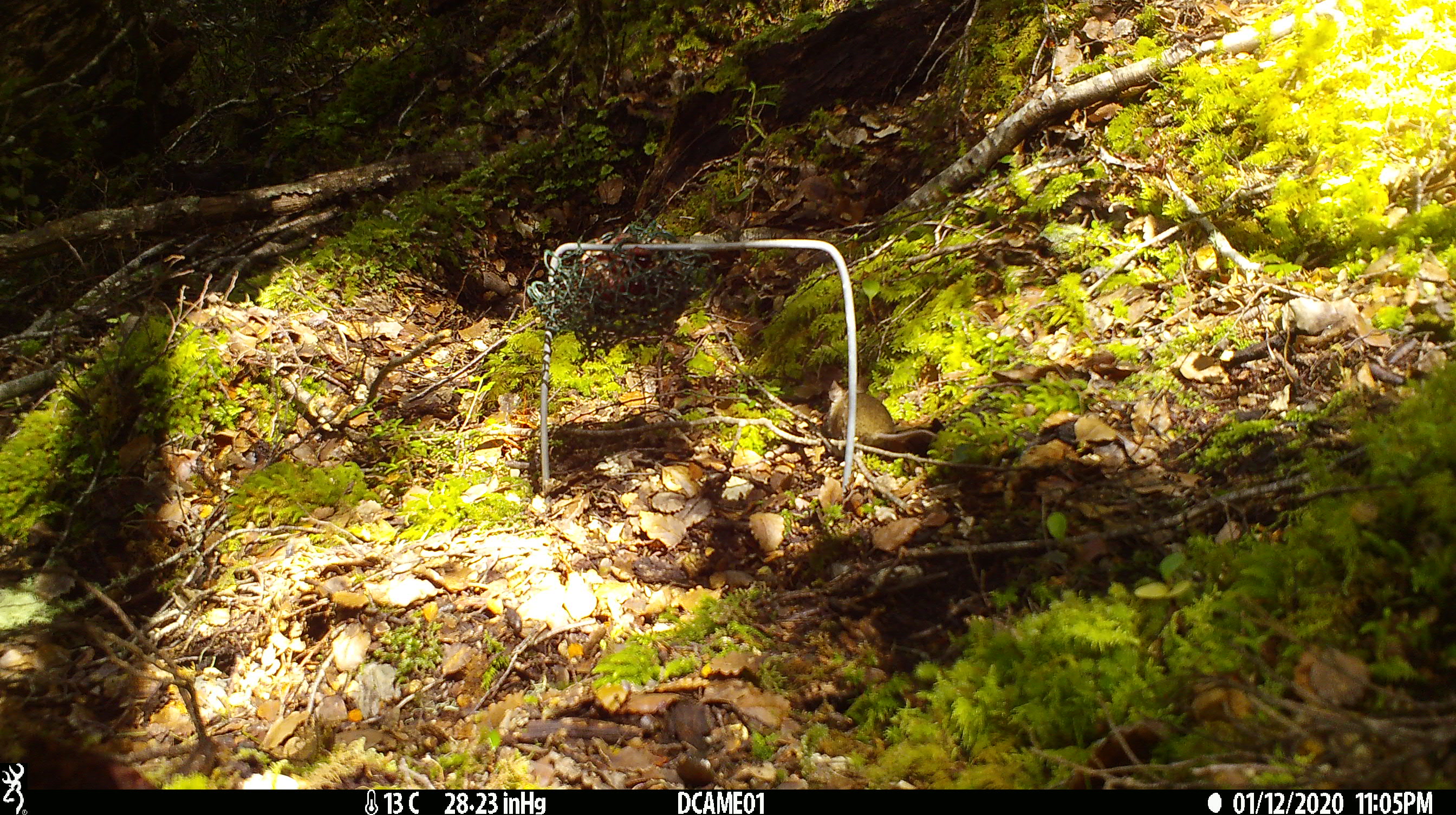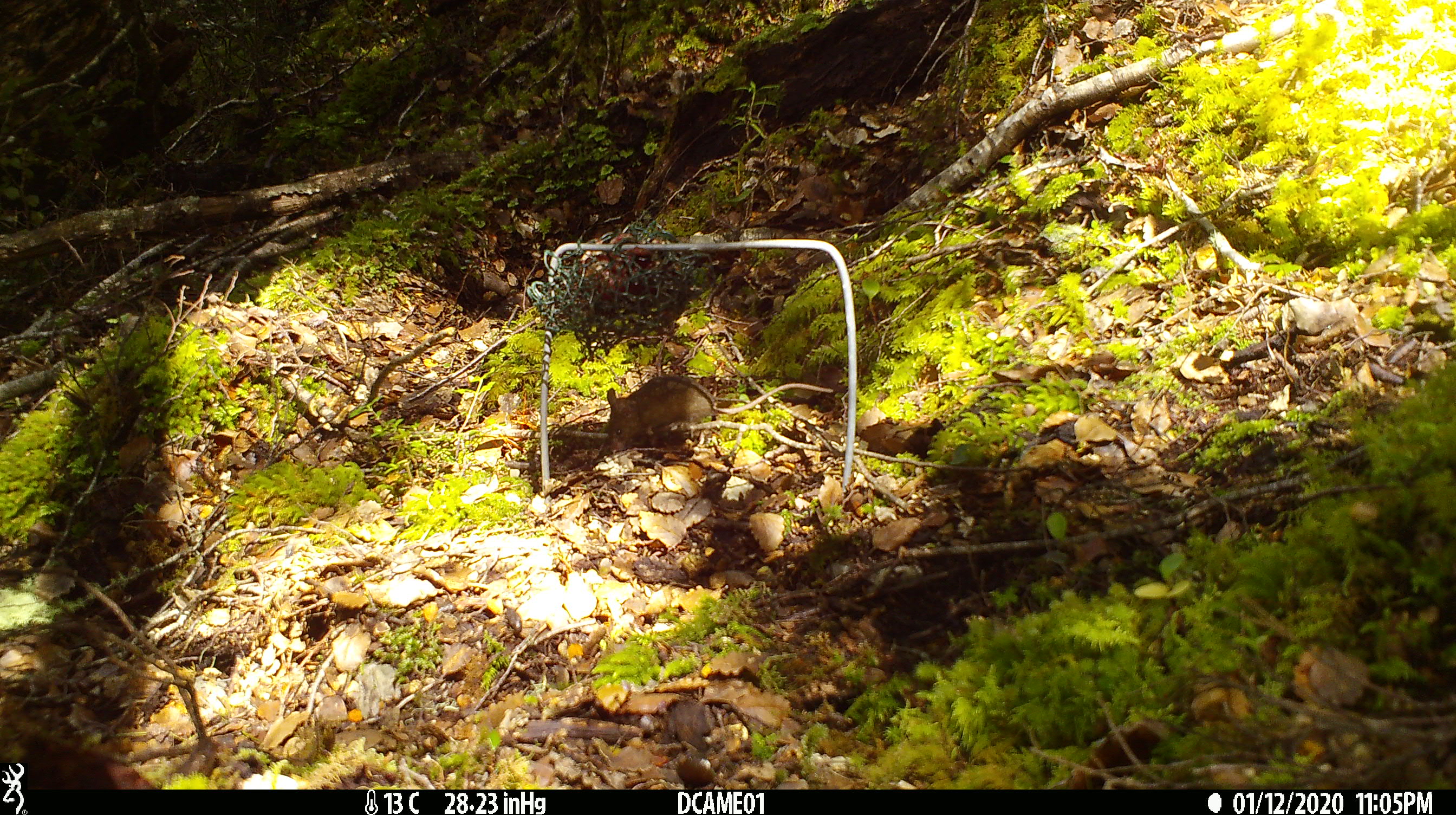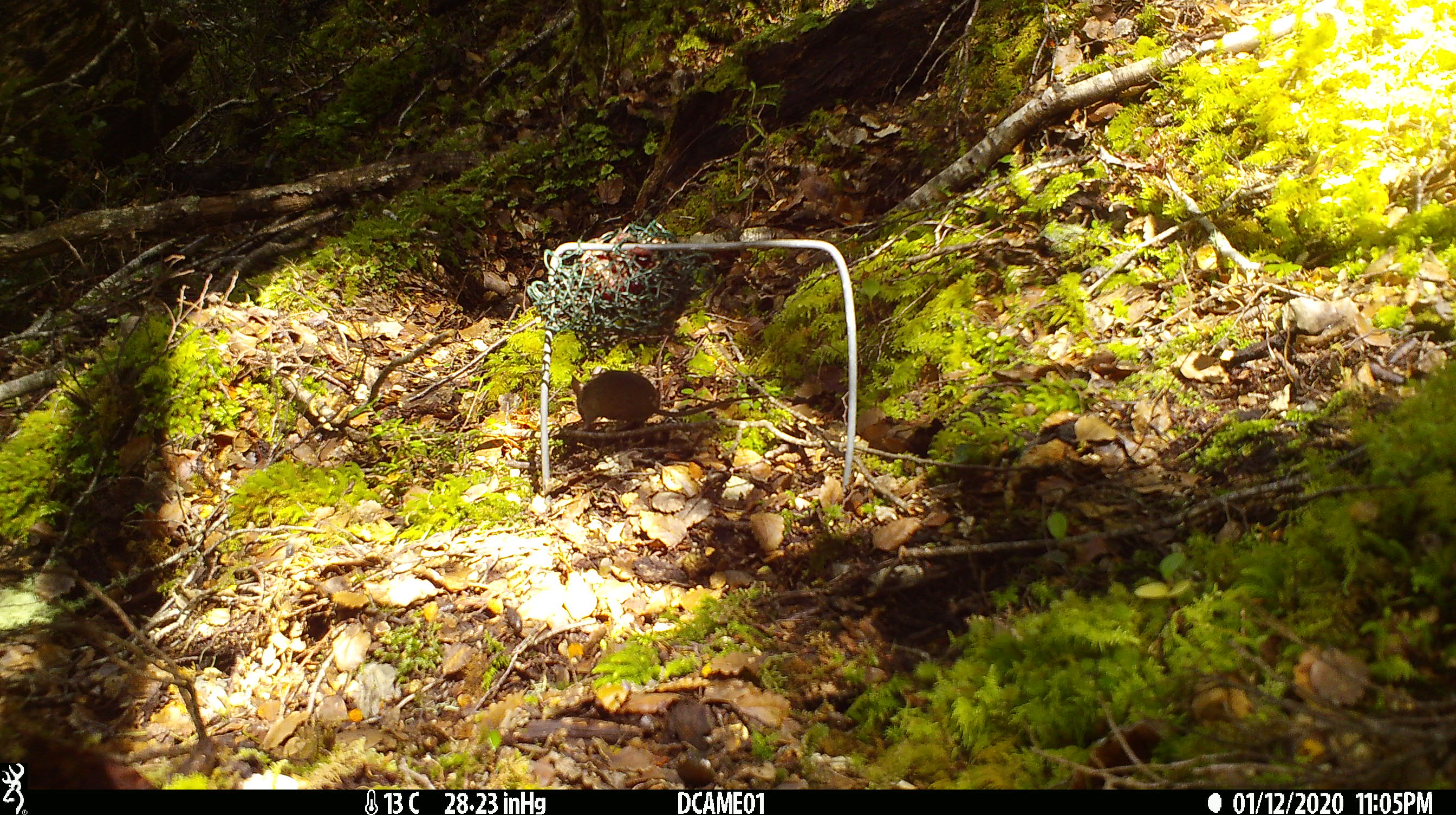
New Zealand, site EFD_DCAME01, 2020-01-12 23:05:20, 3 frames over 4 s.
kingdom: Animalia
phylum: Chordata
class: Mammalia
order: Rodentia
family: Muridae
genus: Mus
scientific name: Mus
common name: mouse